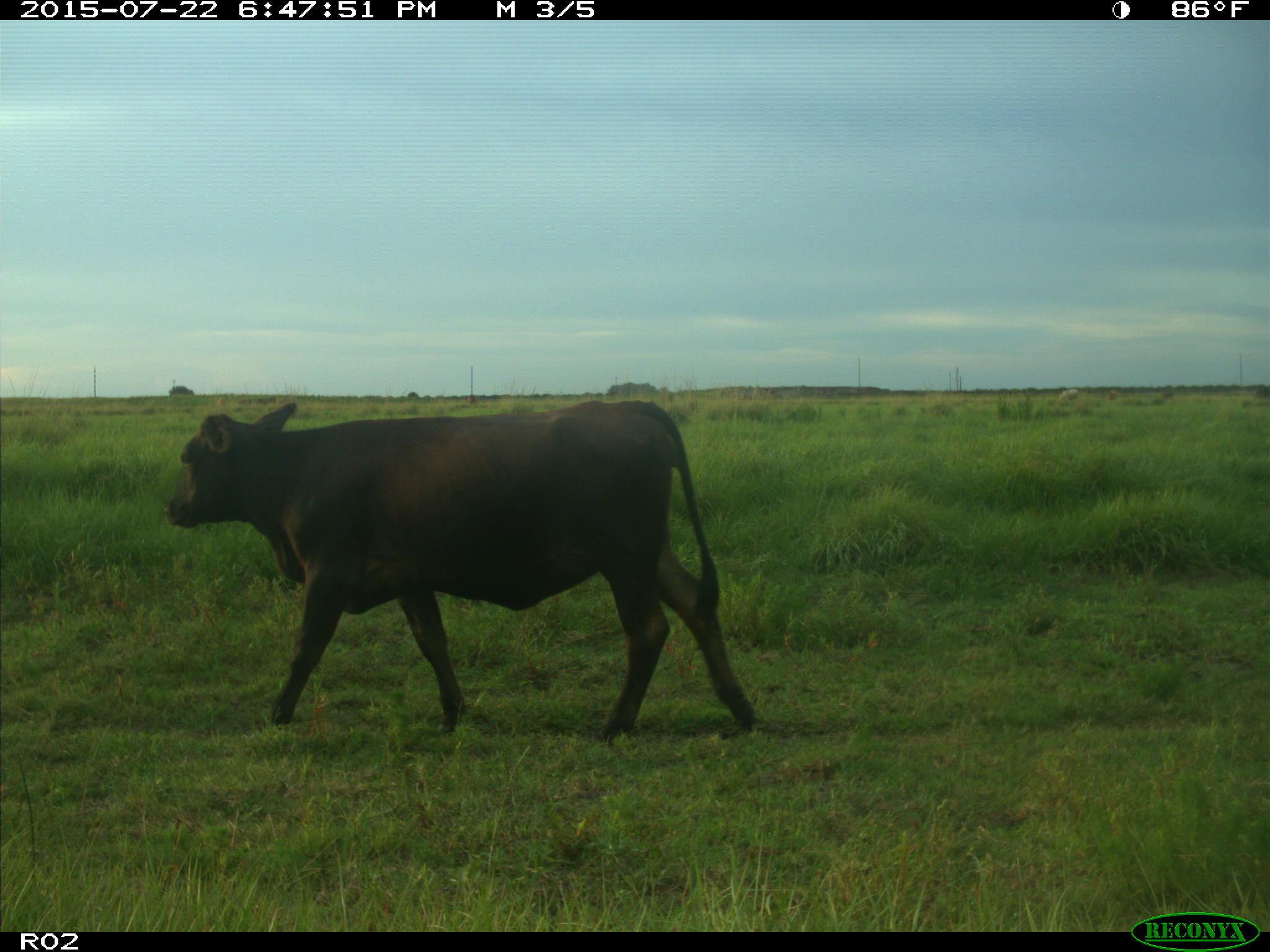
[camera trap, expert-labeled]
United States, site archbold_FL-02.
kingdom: Animalia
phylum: Chordata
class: Mammalia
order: Artiodactyla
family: Bovidae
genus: Bos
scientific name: Bos taurus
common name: domestic cow